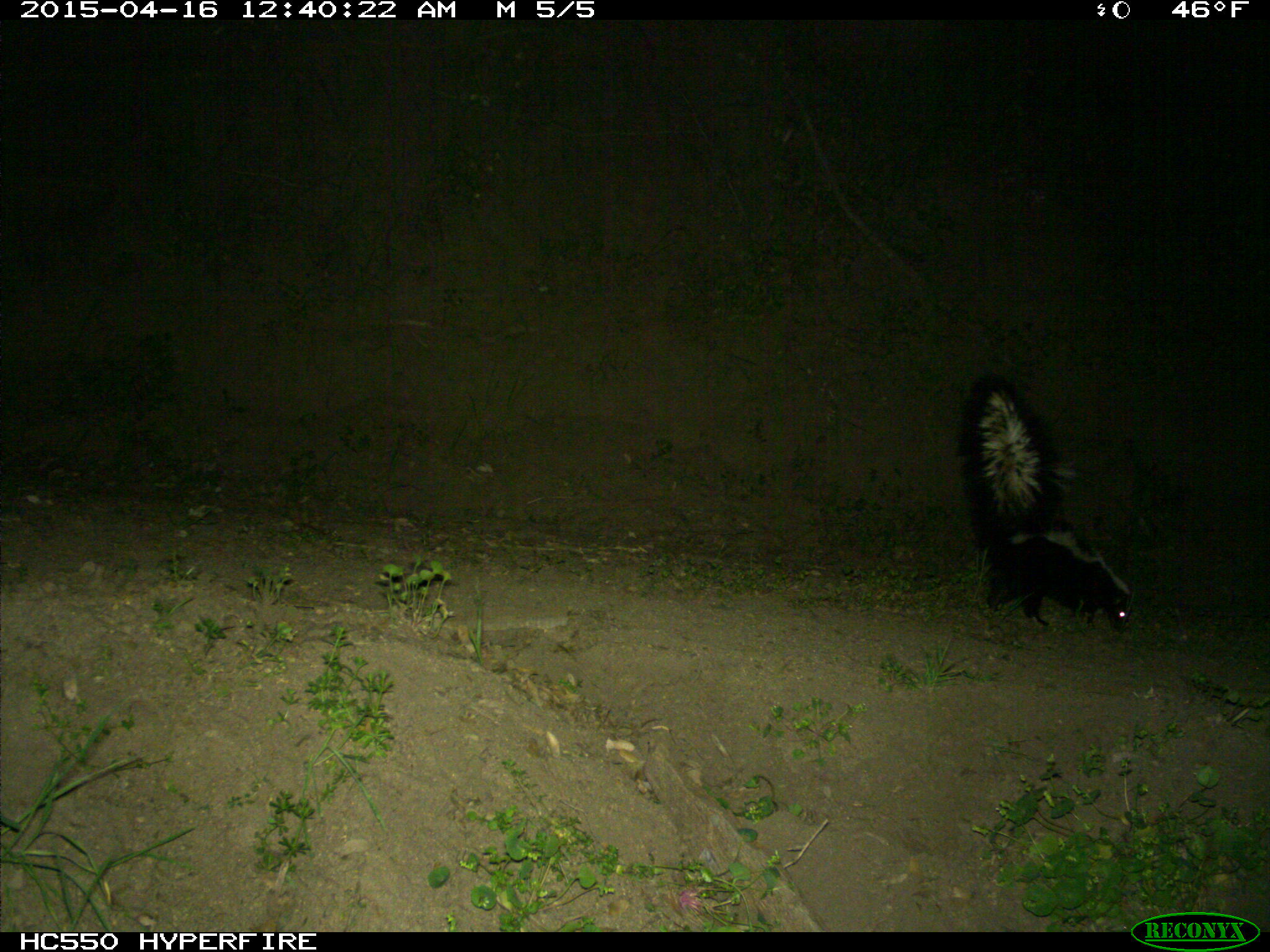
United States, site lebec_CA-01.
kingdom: Animalia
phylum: Chordata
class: Mammalia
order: Carnivora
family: Mephitidae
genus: Mephitis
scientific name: Mephitis mephitis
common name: striped skunk